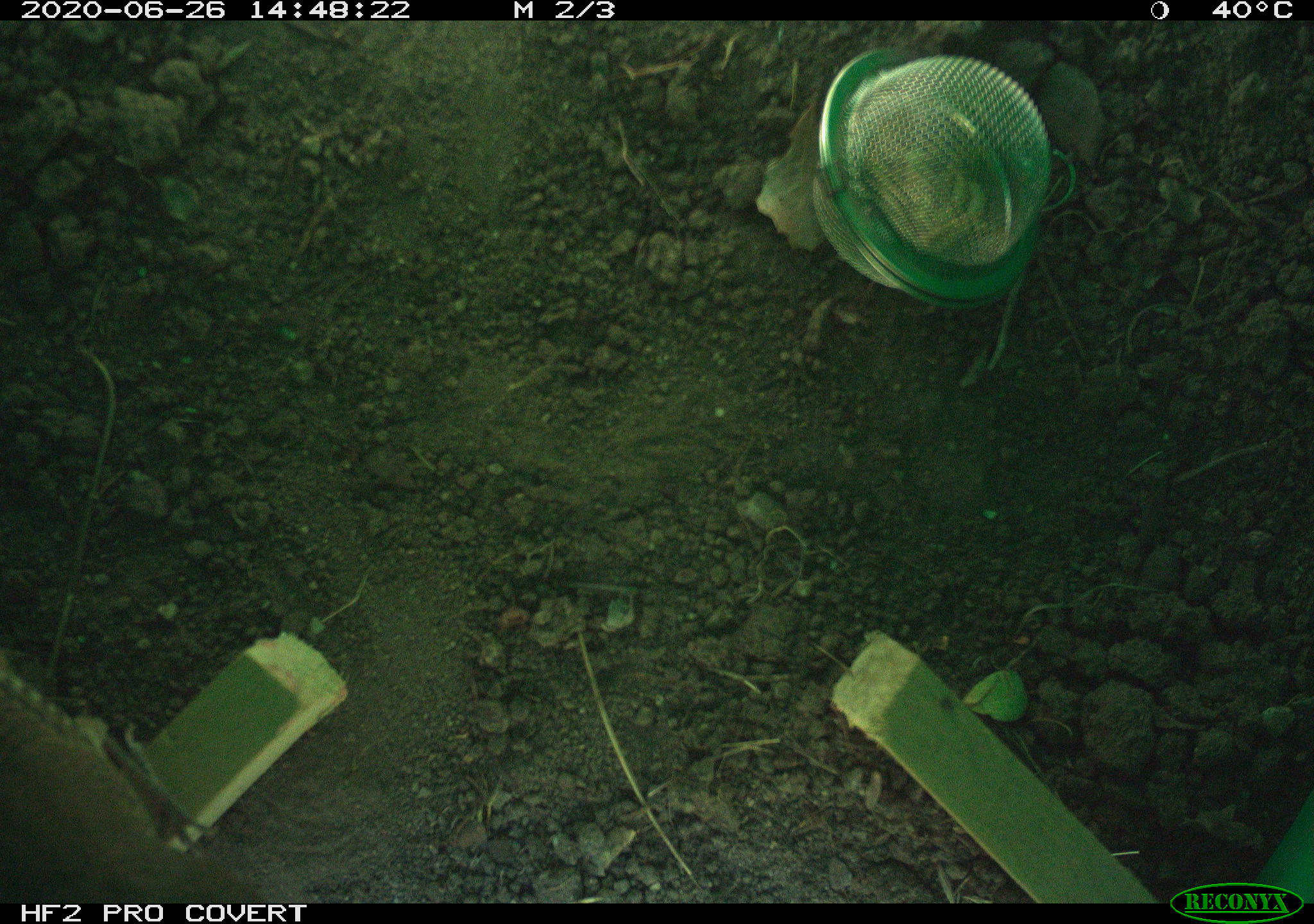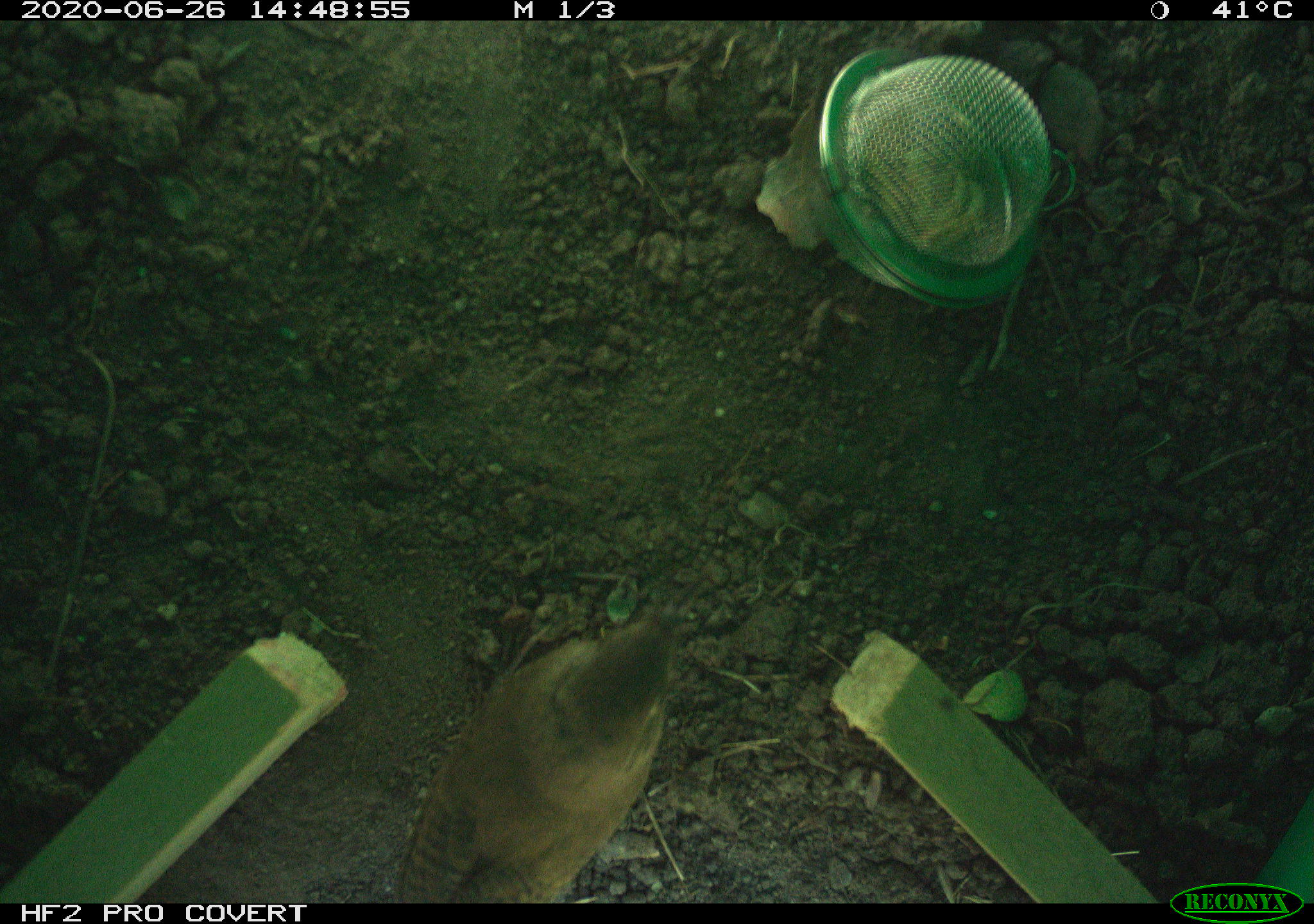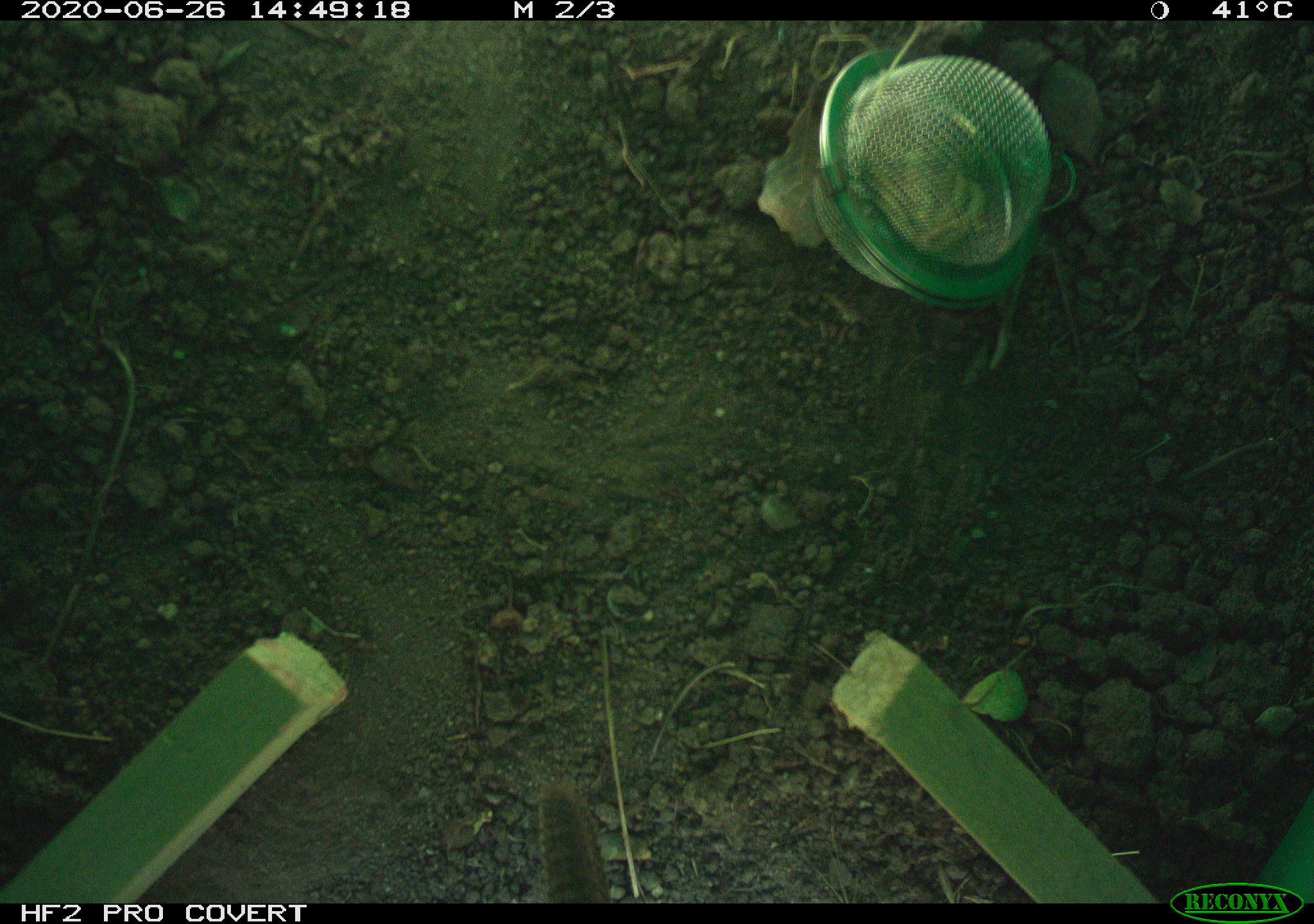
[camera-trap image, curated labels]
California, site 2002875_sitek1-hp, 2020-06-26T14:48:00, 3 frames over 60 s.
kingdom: Animalia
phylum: Chordata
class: Aves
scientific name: Aves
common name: bird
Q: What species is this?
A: Bird (Aves).